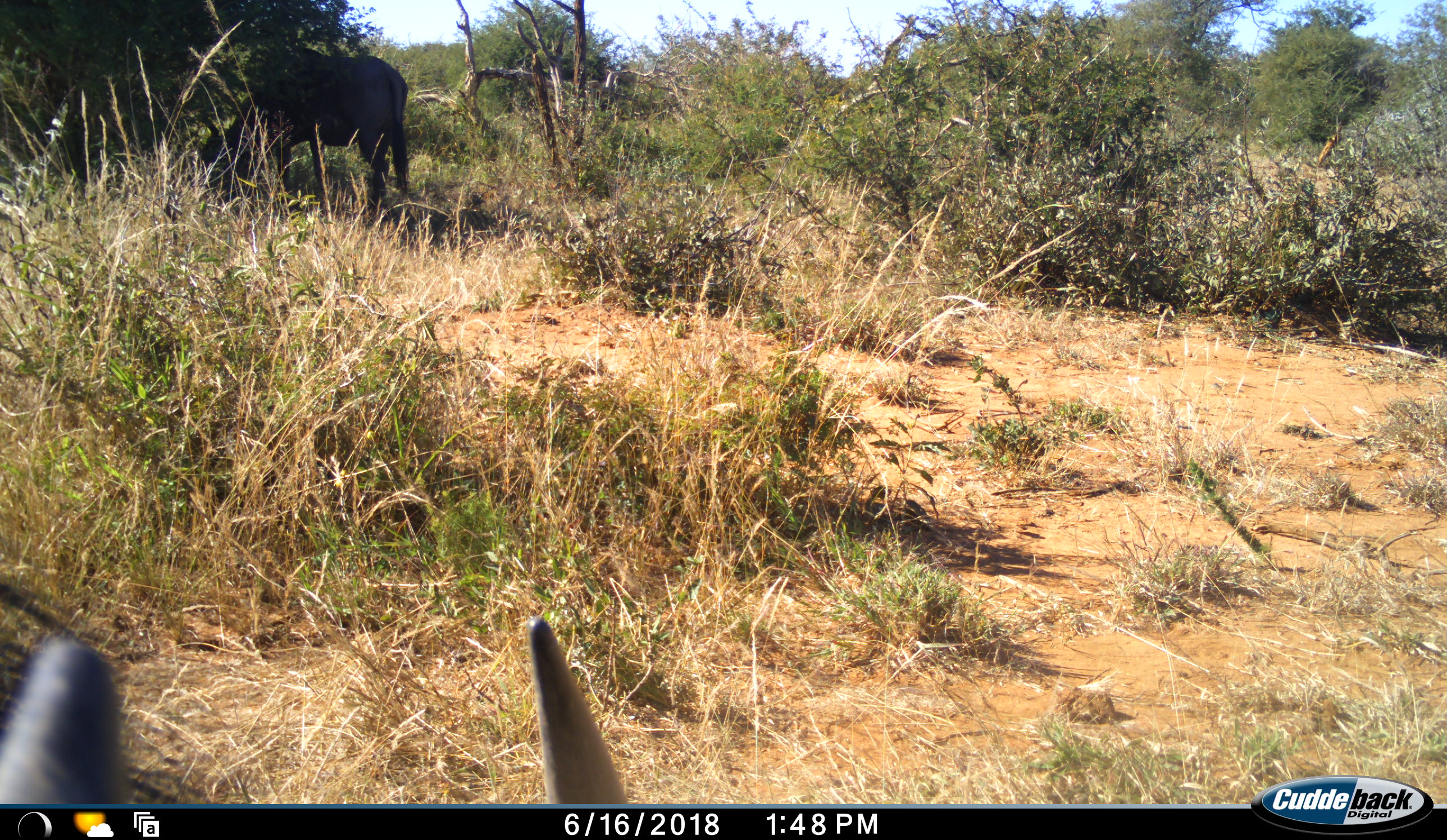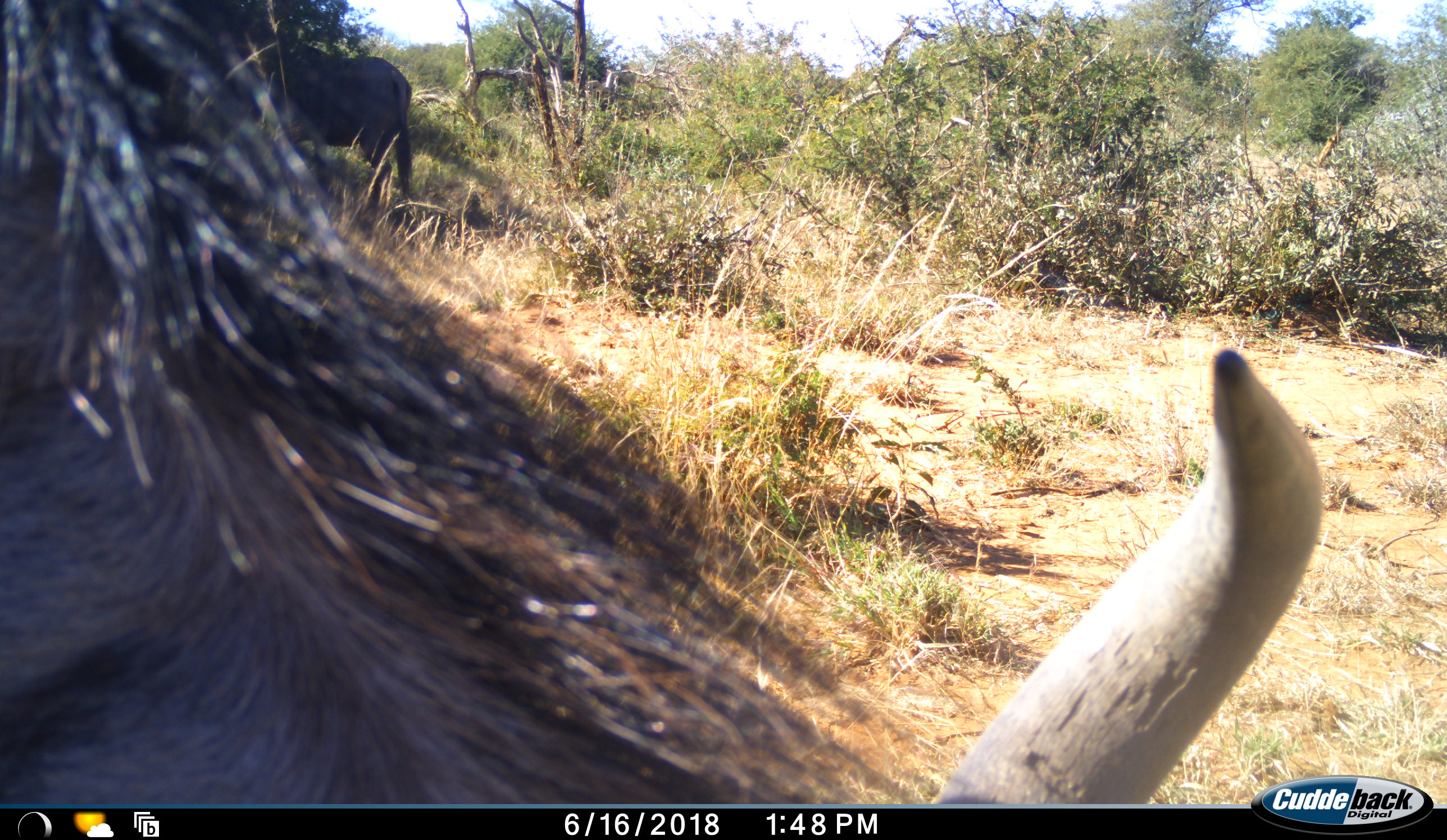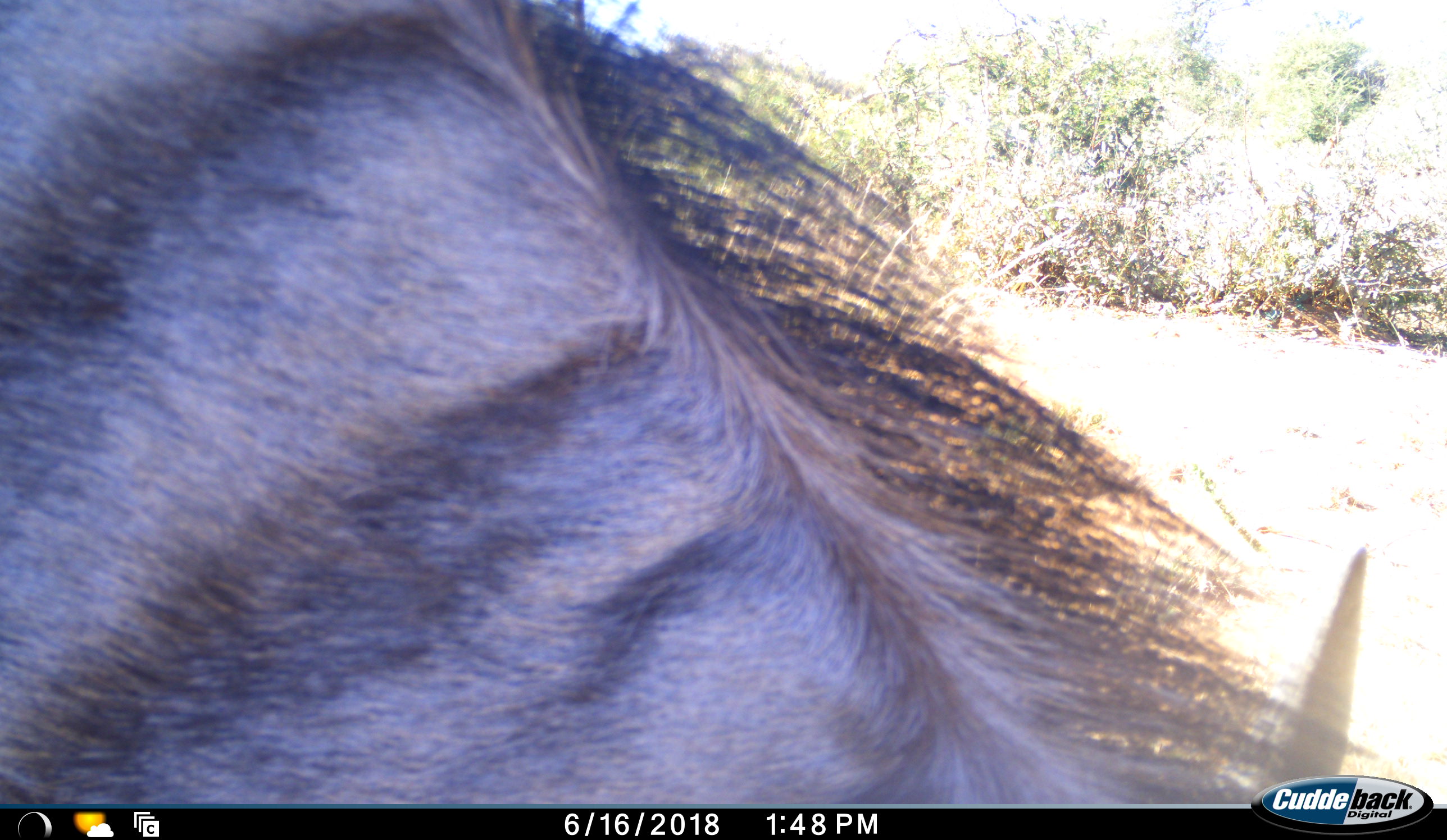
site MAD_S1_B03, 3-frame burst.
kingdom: Animalia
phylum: Chordata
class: Mammalia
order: Artiodactyla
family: Bovidae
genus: Connochaetes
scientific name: Connochaetes taurinus taurinus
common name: blue wildebeest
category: wildebeestblue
Wildebeestblue (blue wildebeest) (Connochaetes taurinus taurinus), count 2. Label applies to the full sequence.